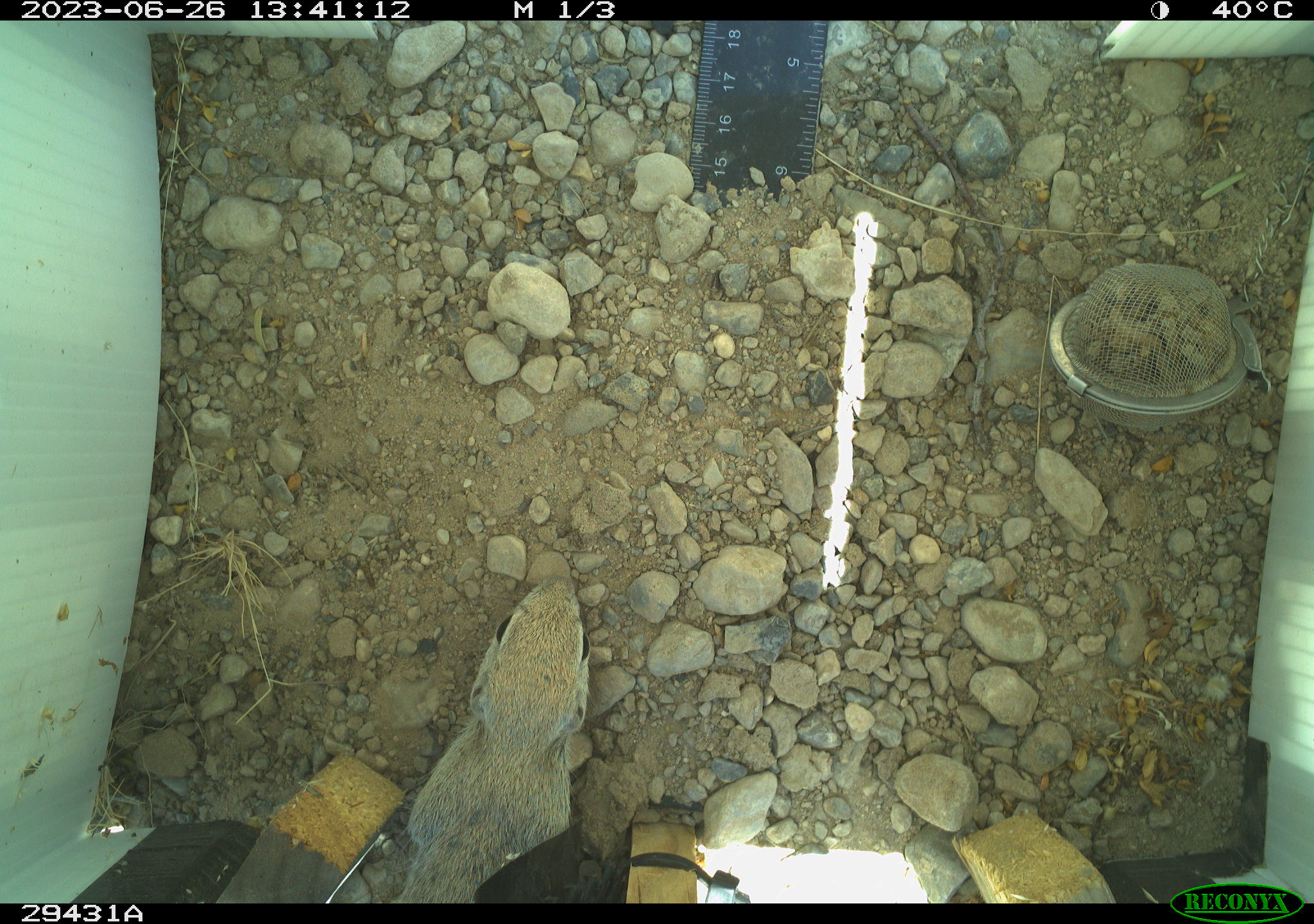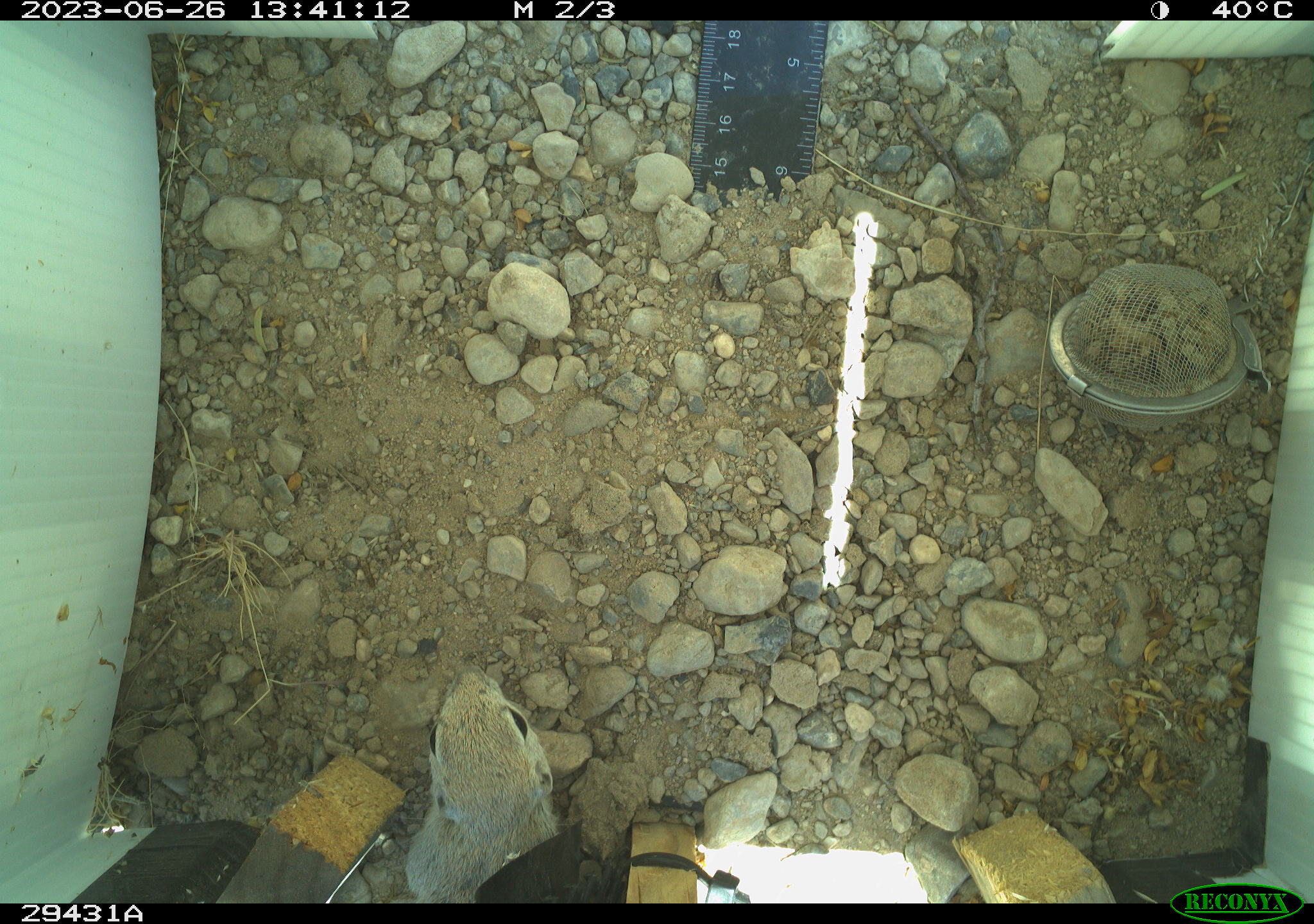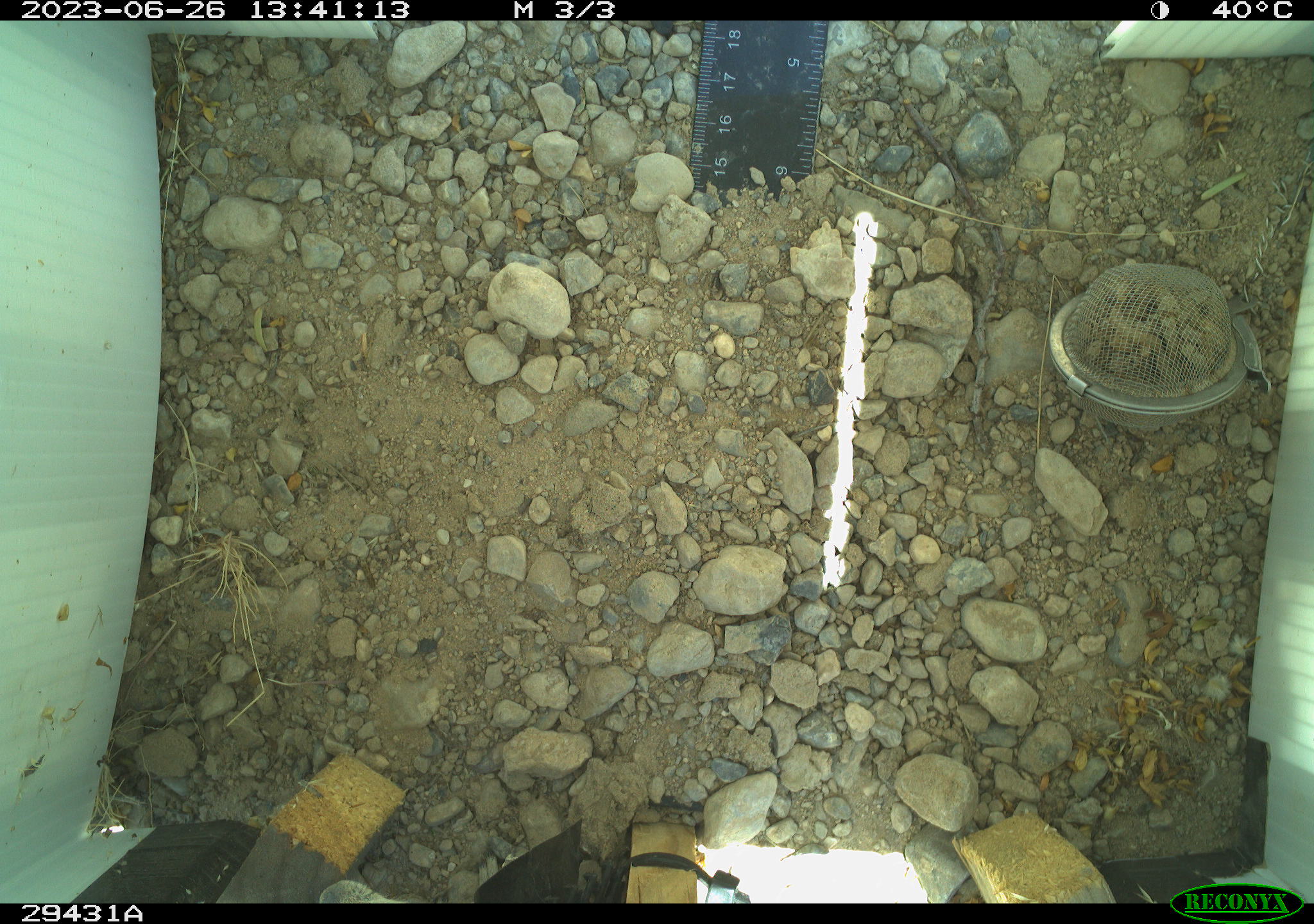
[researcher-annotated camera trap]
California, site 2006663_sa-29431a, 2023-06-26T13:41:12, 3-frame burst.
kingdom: Animalia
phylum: Chordata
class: Mammalia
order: Rodentia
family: Sciuridae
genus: Xerospermophilus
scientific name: Xerospermophilus tereticaudus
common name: round-tailed ground squirrel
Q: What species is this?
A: Round-tailed ground squirrel (Xerospermophilus tereticaudus).